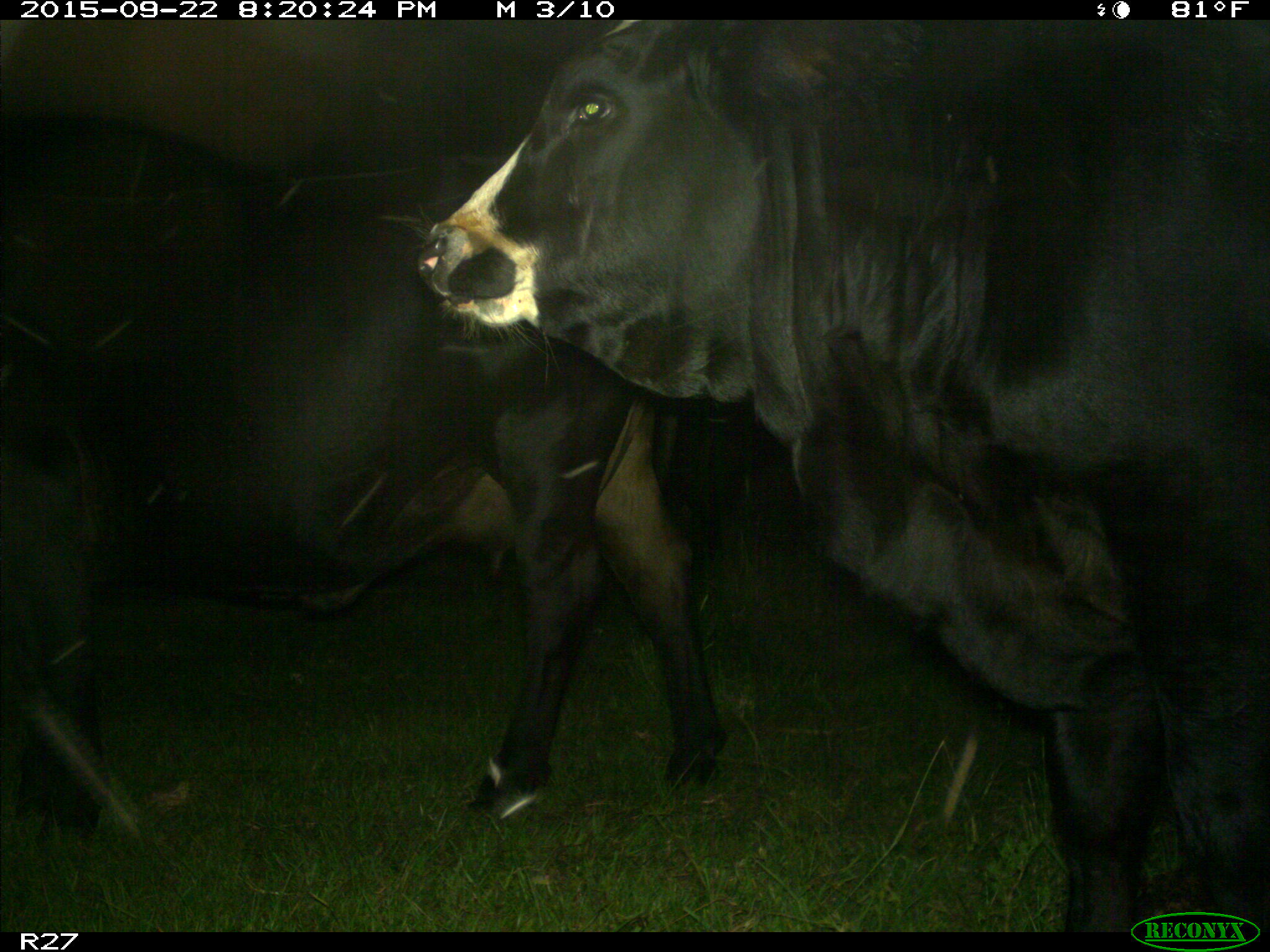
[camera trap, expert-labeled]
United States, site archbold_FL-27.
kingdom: Animalia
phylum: Chordata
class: Mammalia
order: Artiodactyla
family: Bovidae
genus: Bos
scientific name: Bos taurus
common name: domestic cow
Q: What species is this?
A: Bos taurus (domestic cow).